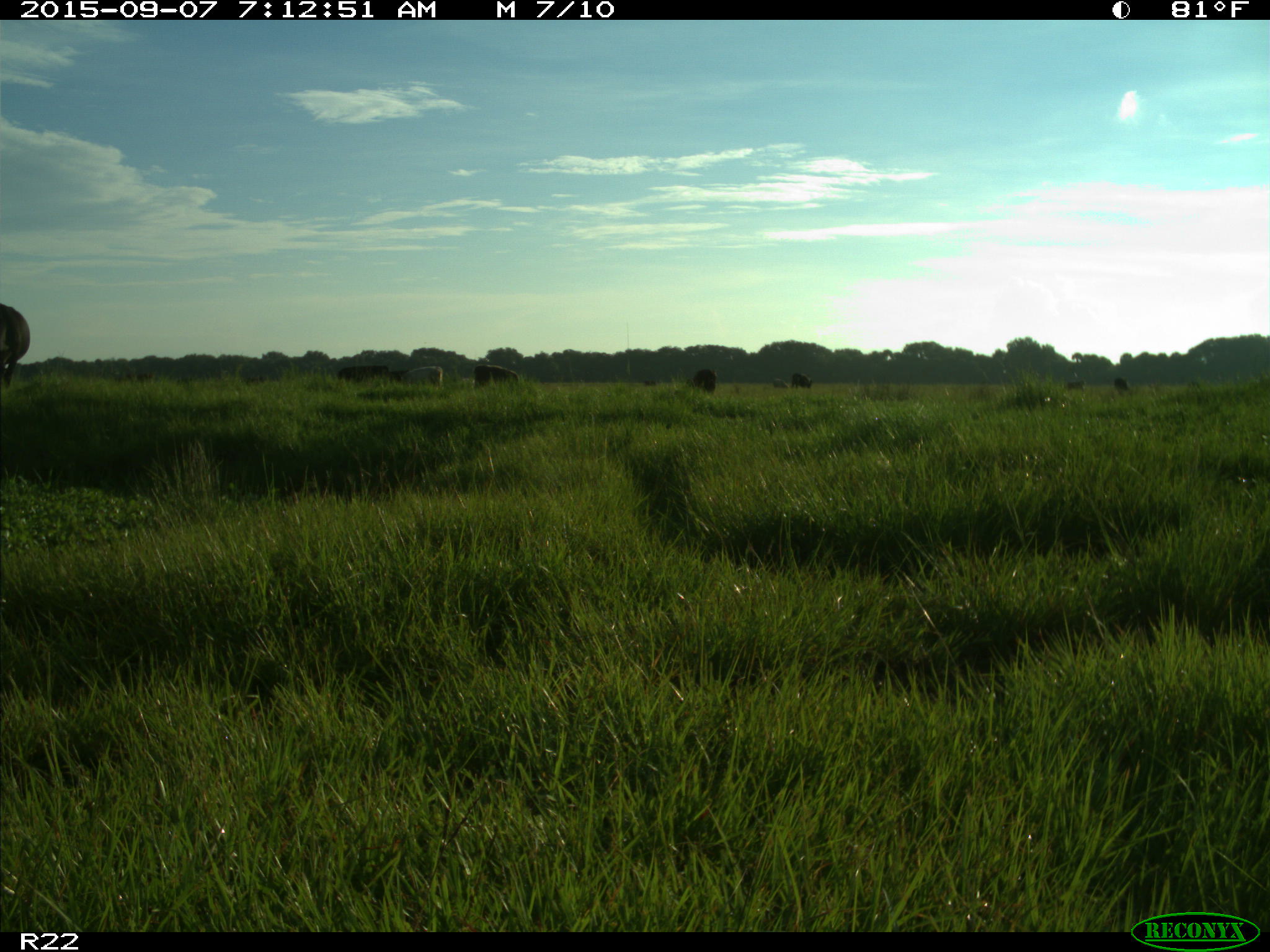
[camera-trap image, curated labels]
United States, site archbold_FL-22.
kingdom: Animalia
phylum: Chordata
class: Mammalia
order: Artiodactyla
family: Bovidae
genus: Bos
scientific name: Bos taurus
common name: domestic cow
Bos taurus (domestic cow).